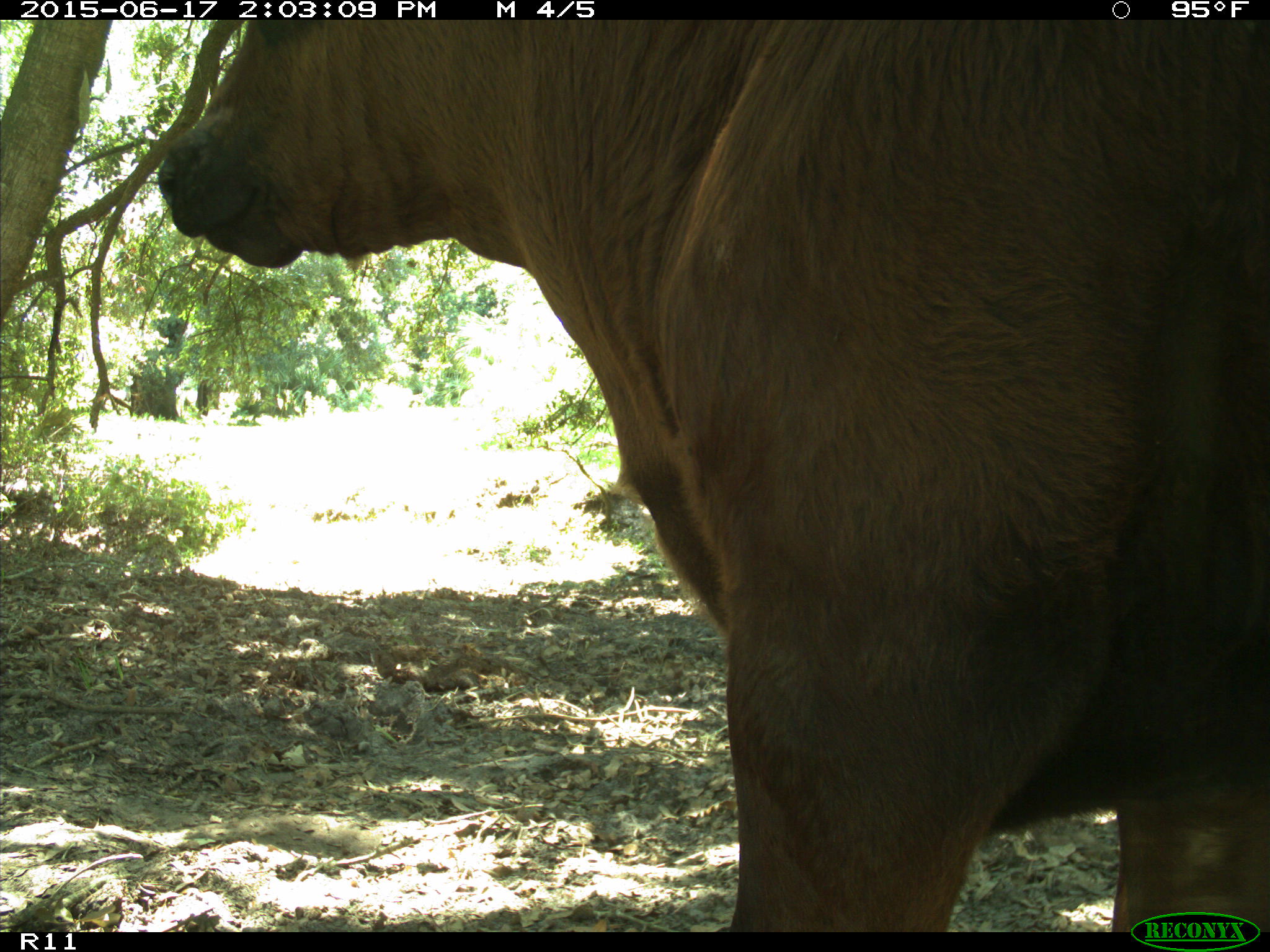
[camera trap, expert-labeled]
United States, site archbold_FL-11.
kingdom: Animalia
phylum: Chordata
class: Mammalia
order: Artiodactyla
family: Bovidae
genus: Bos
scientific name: Bos taurus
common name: domestic cow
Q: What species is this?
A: Bos taurus (domestic cow).